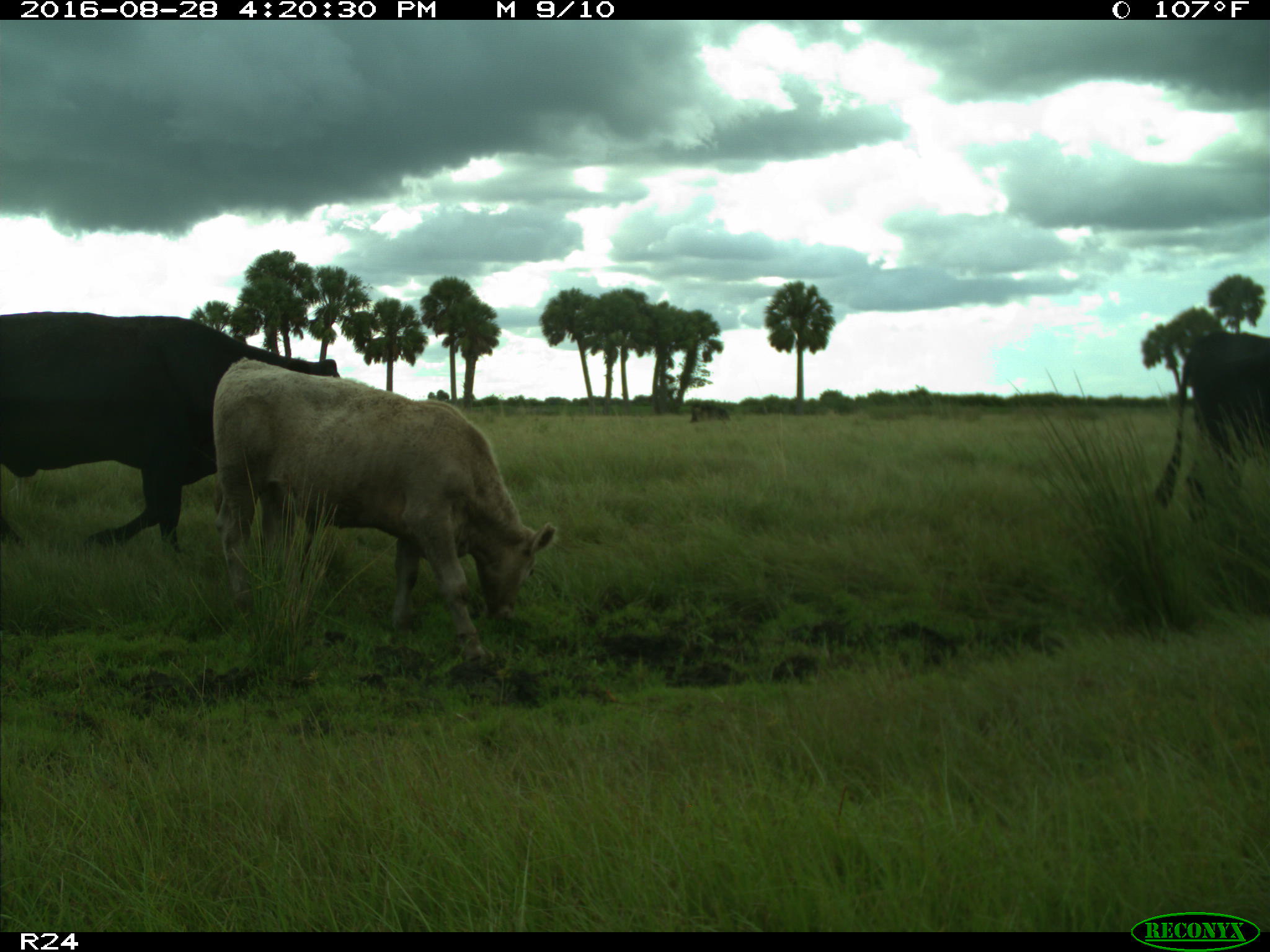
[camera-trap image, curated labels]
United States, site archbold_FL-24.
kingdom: Animalia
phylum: Chordata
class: Mammalia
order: Artiodactyla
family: Bovidae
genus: Bos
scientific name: Bos taurus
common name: domestic cow